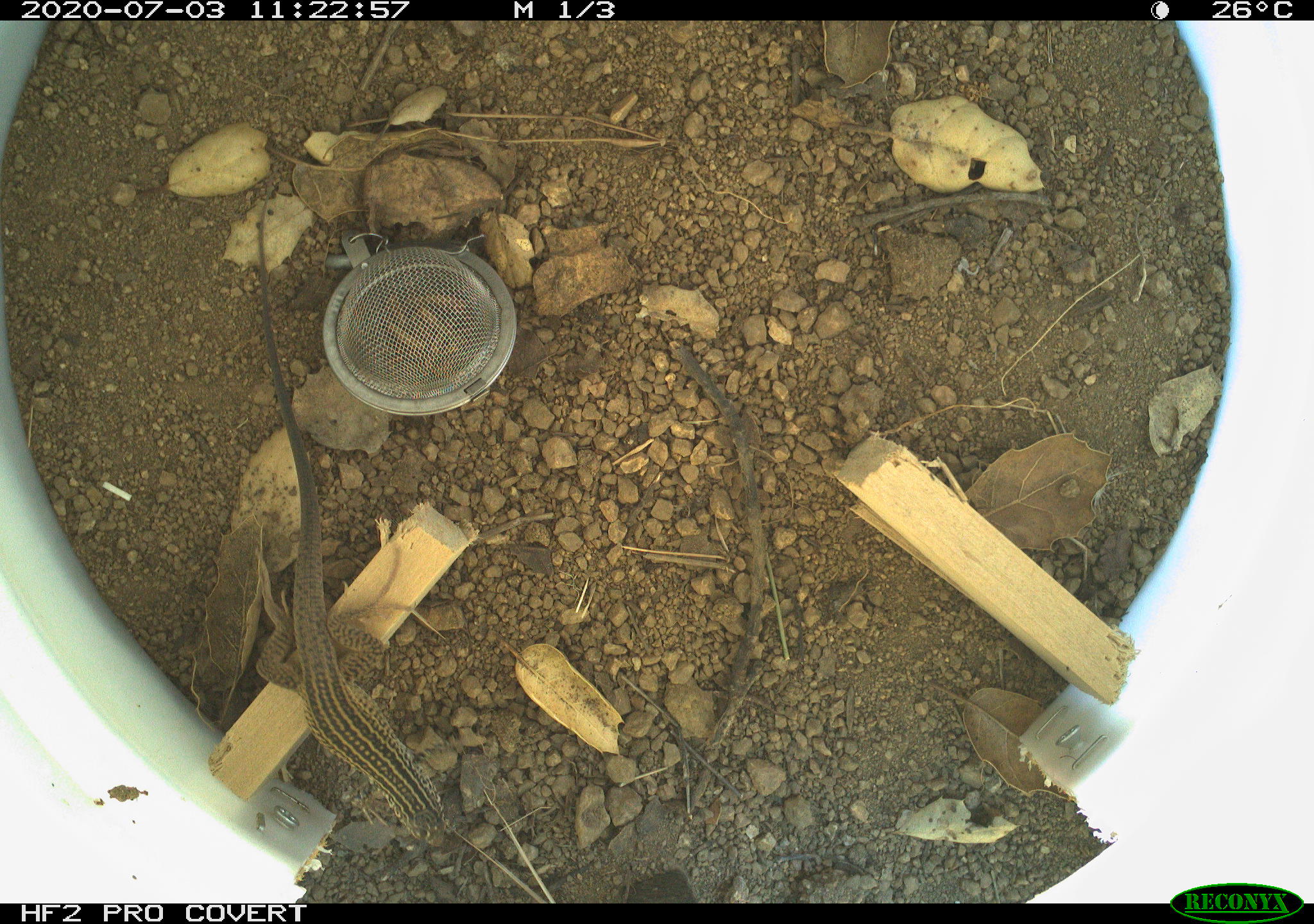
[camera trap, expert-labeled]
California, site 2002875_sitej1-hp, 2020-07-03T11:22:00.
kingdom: Animalia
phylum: Chordata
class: Reptilia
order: Squamata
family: Teiidae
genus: Aspidoscelis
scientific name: Aspidoscelis tigris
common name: western whiptail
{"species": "western whiptail (Aspidoscelis tigris)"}